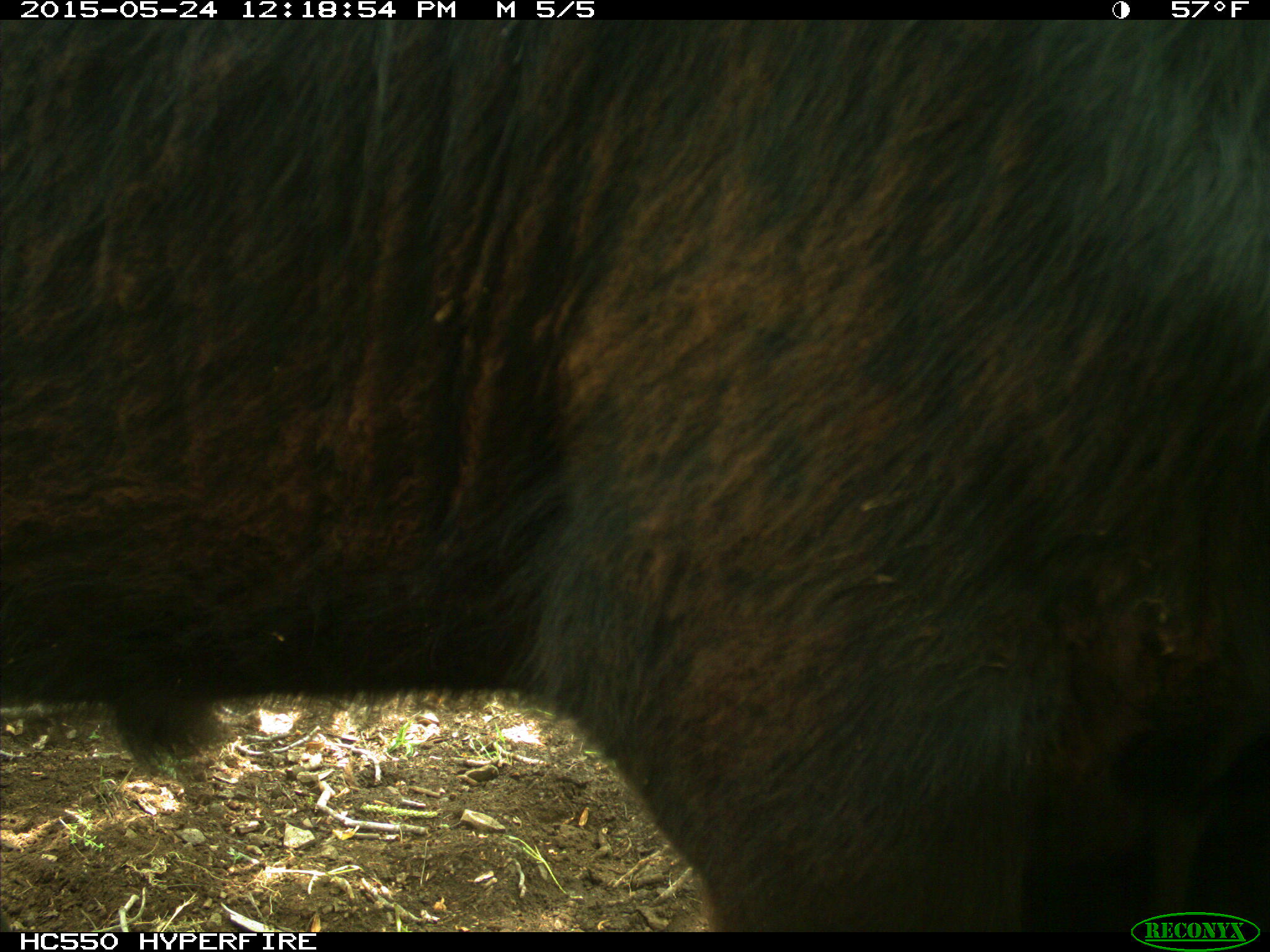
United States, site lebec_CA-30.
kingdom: Animalia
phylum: Chordata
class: Mammalia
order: Artiodactyla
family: Bovidae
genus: Bos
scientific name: Bos taurus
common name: domestic cow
Bos taurus (domestic cow).